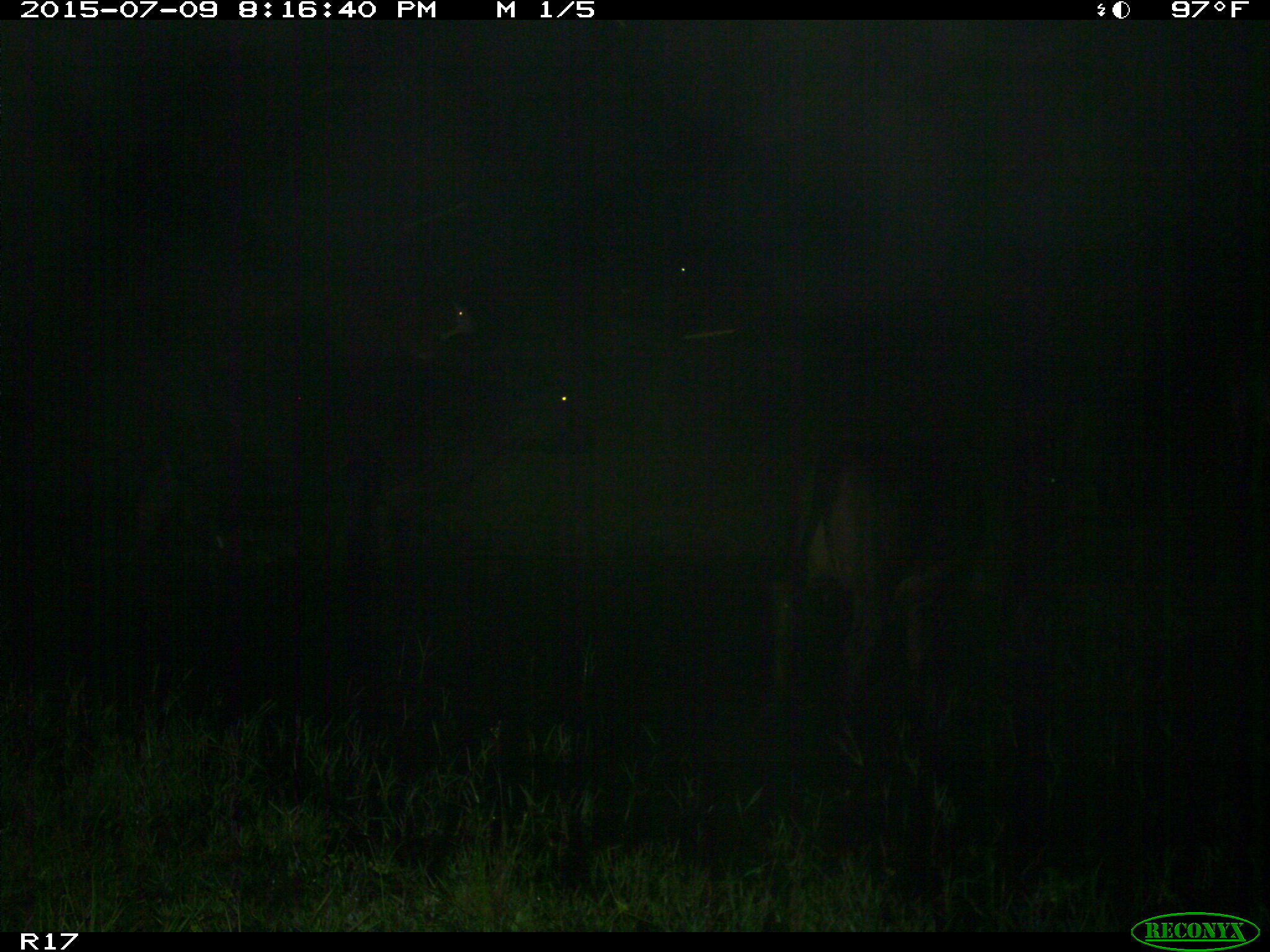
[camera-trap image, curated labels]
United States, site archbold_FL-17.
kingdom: Animalia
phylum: Chordata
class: Mammalia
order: Artiodactyla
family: Bovidae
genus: Bos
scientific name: Bos taurus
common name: domestic cow